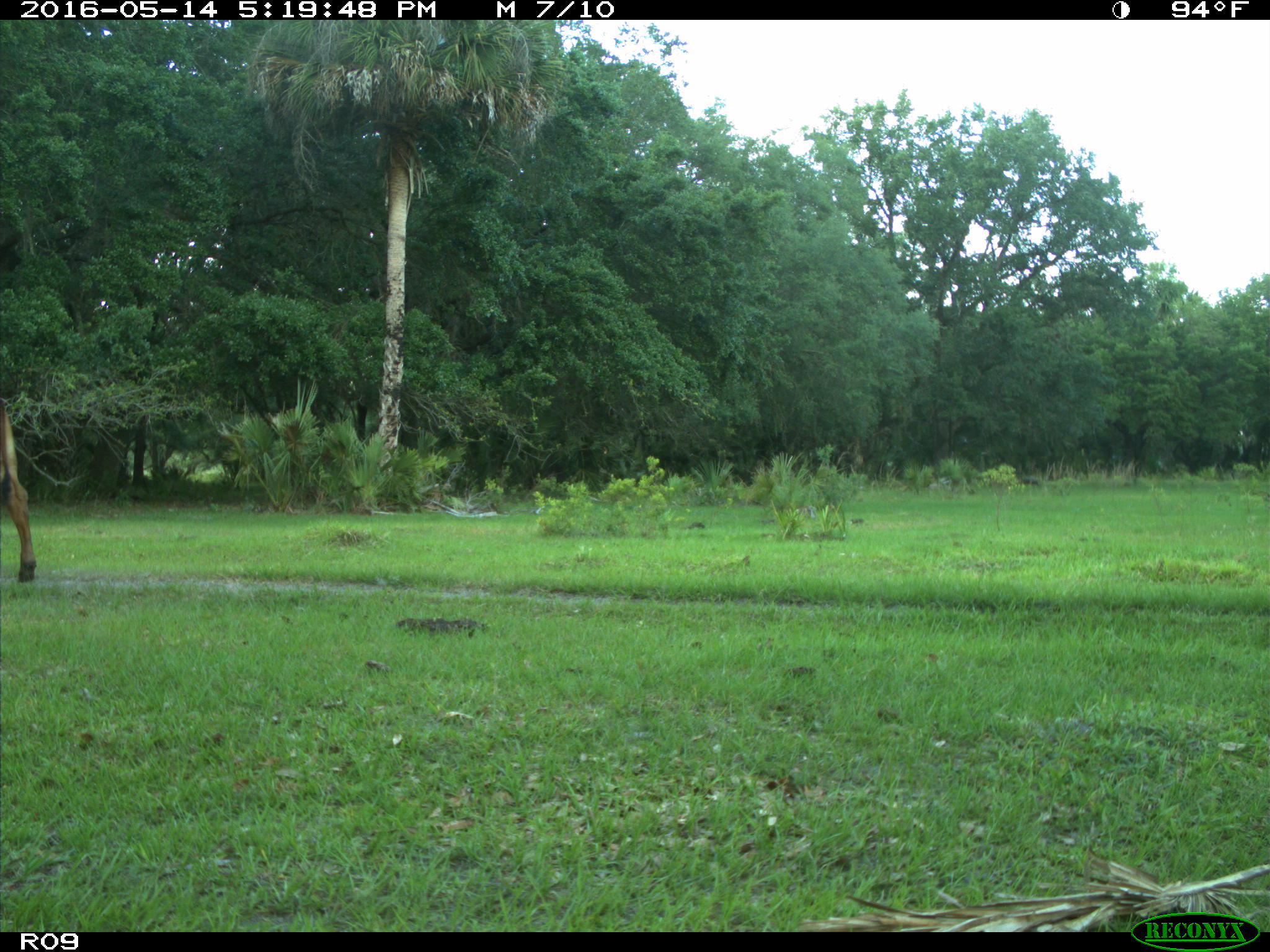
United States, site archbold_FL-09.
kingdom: Animalia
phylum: Chordata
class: Mammalia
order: Artiodactyla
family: Bovidae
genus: Bos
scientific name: Bos taurus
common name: domestic cow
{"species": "Bos taurus (domestic cow)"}